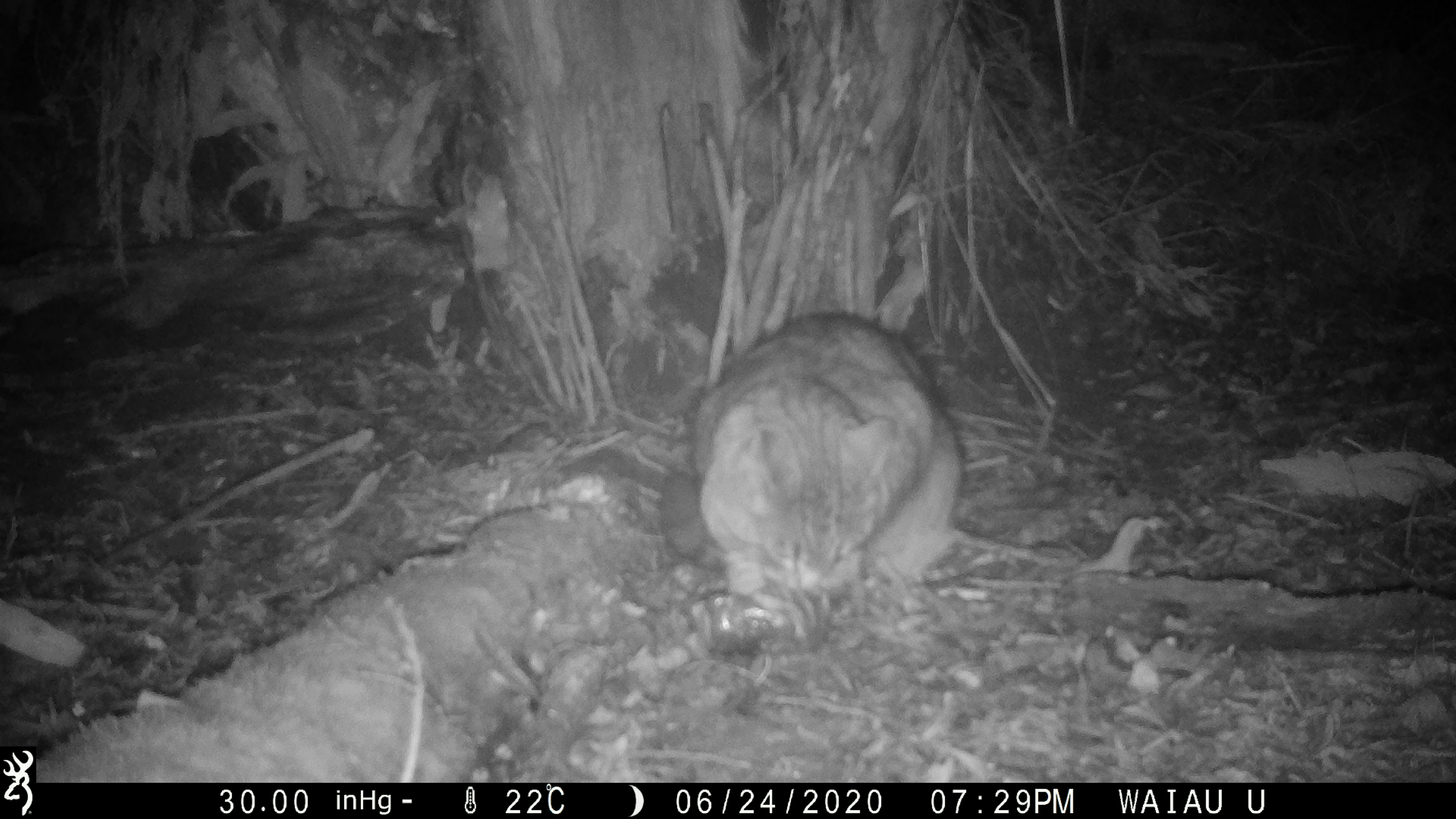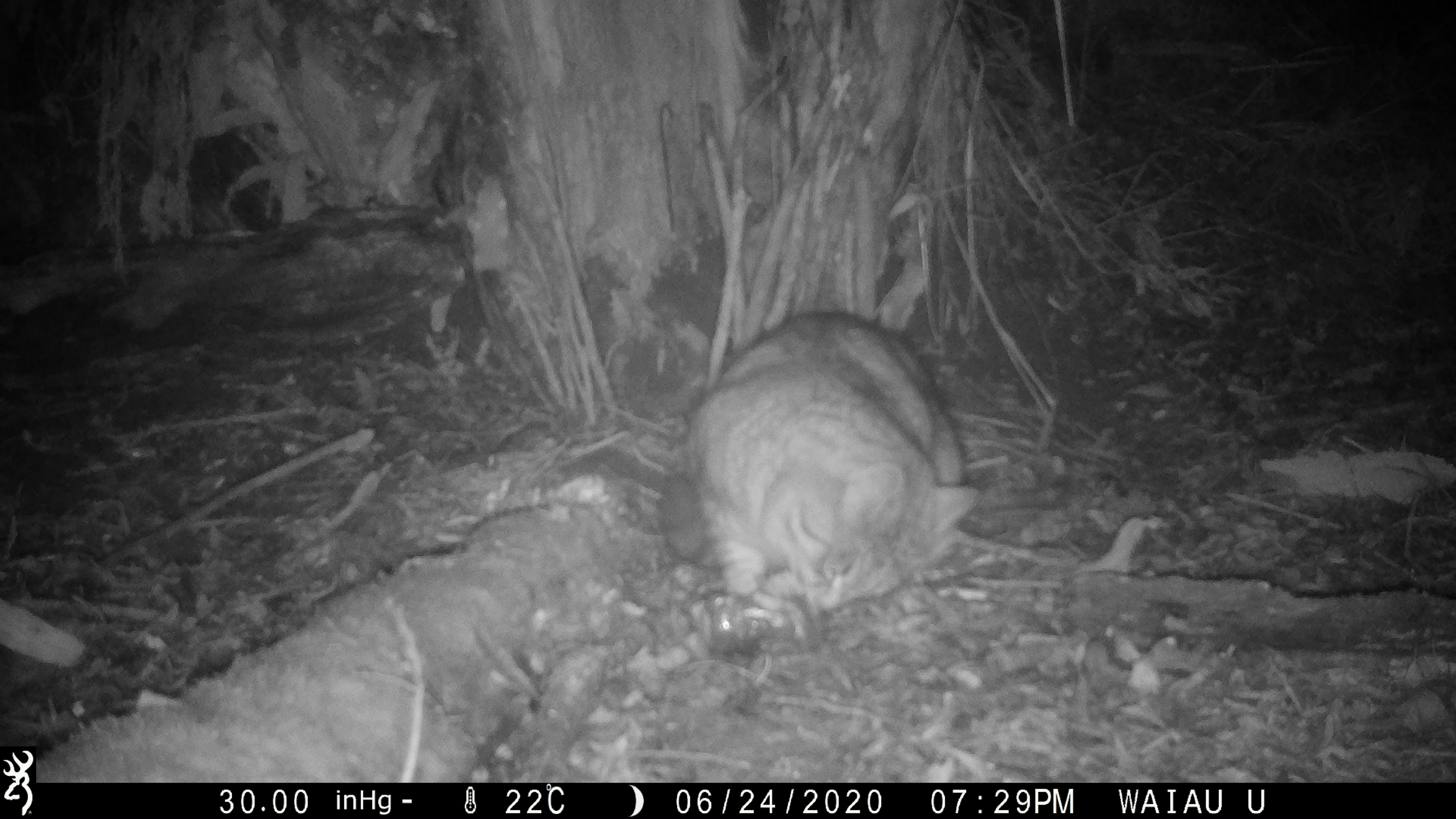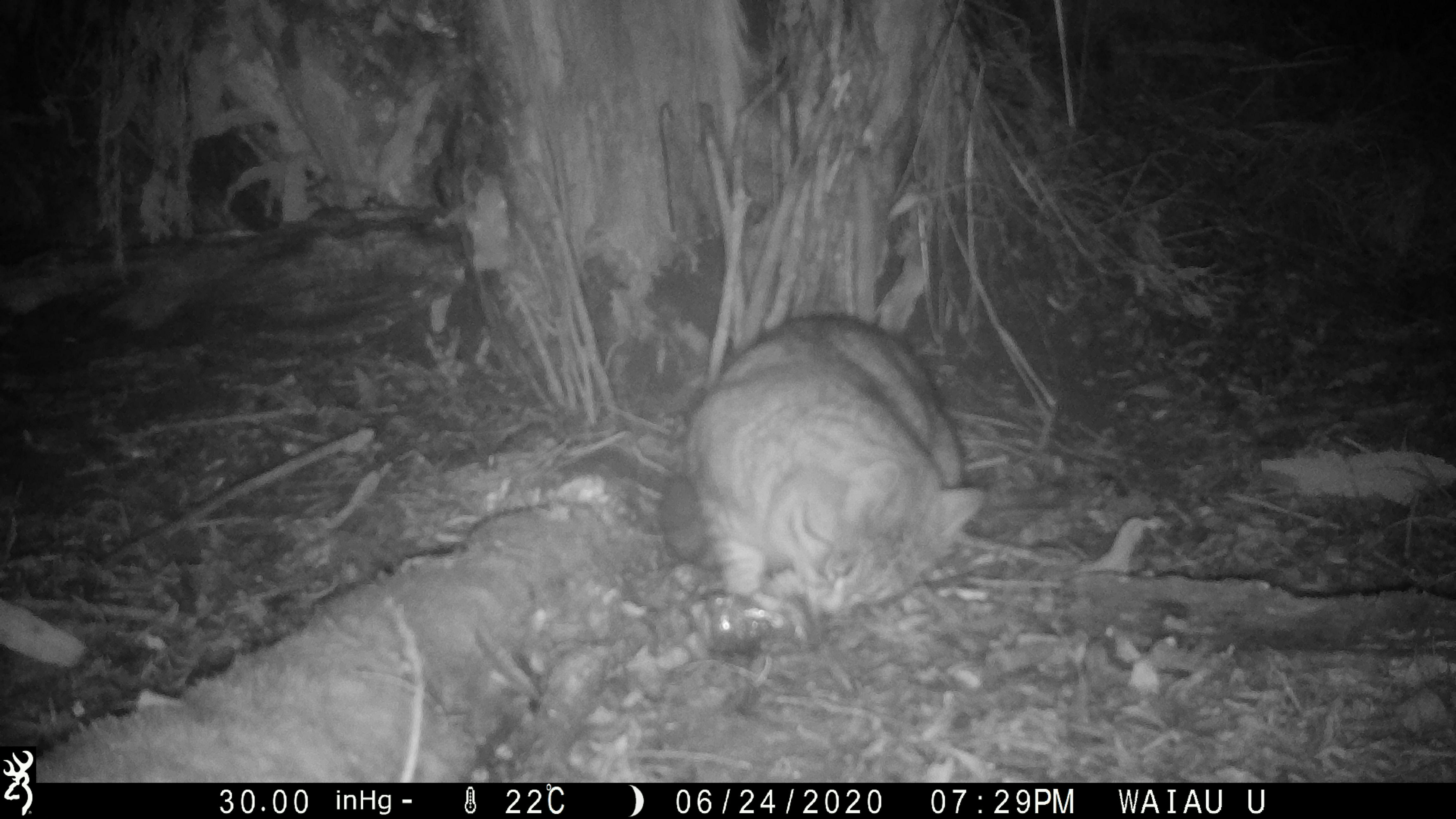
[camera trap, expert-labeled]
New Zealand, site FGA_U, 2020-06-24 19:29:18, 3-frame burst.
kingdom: Animalia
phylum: Chordata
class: Mammalia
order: Carnivora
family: Felidae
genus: Felis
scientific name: Felis catus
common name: domestic cat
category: cat